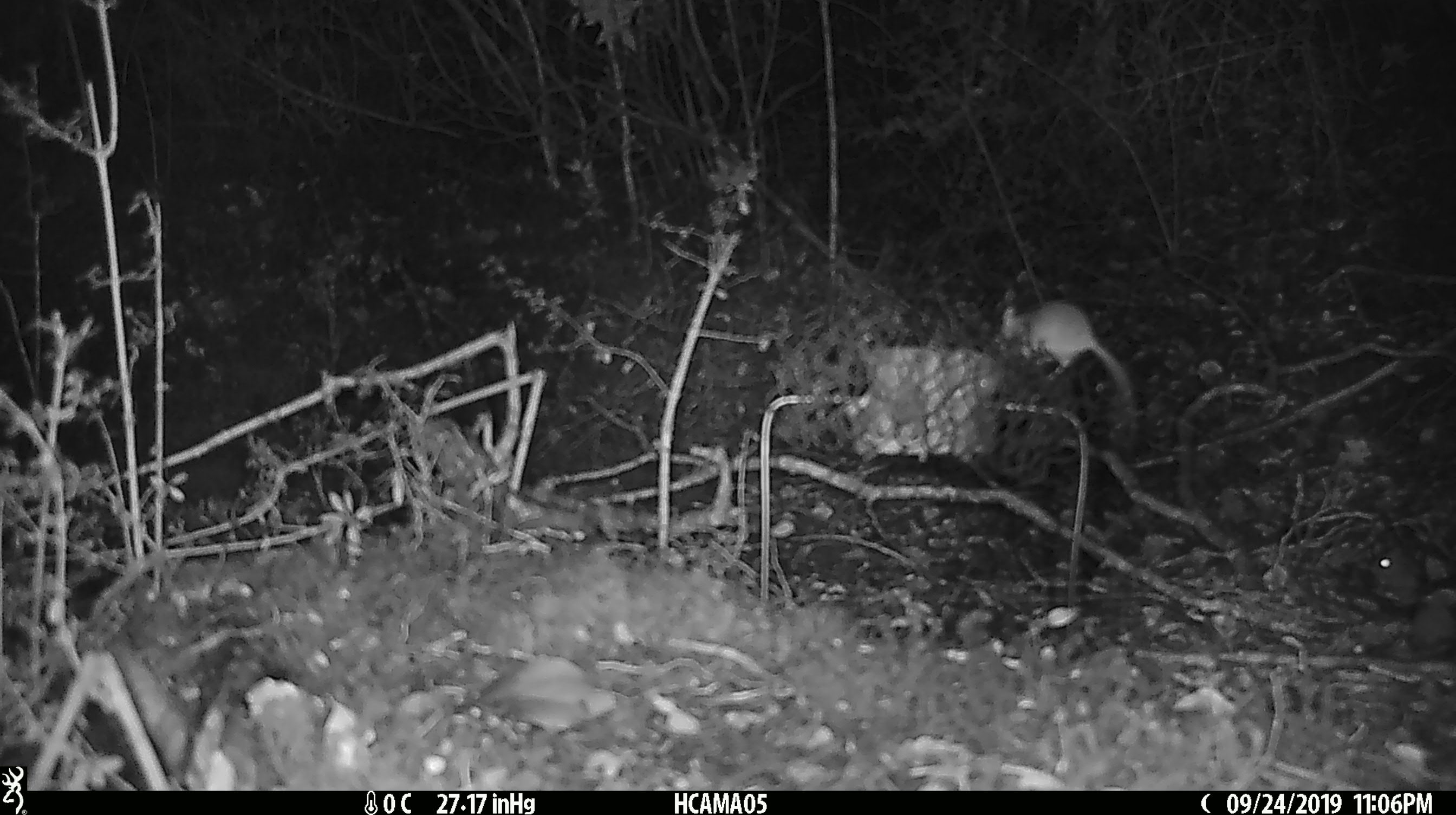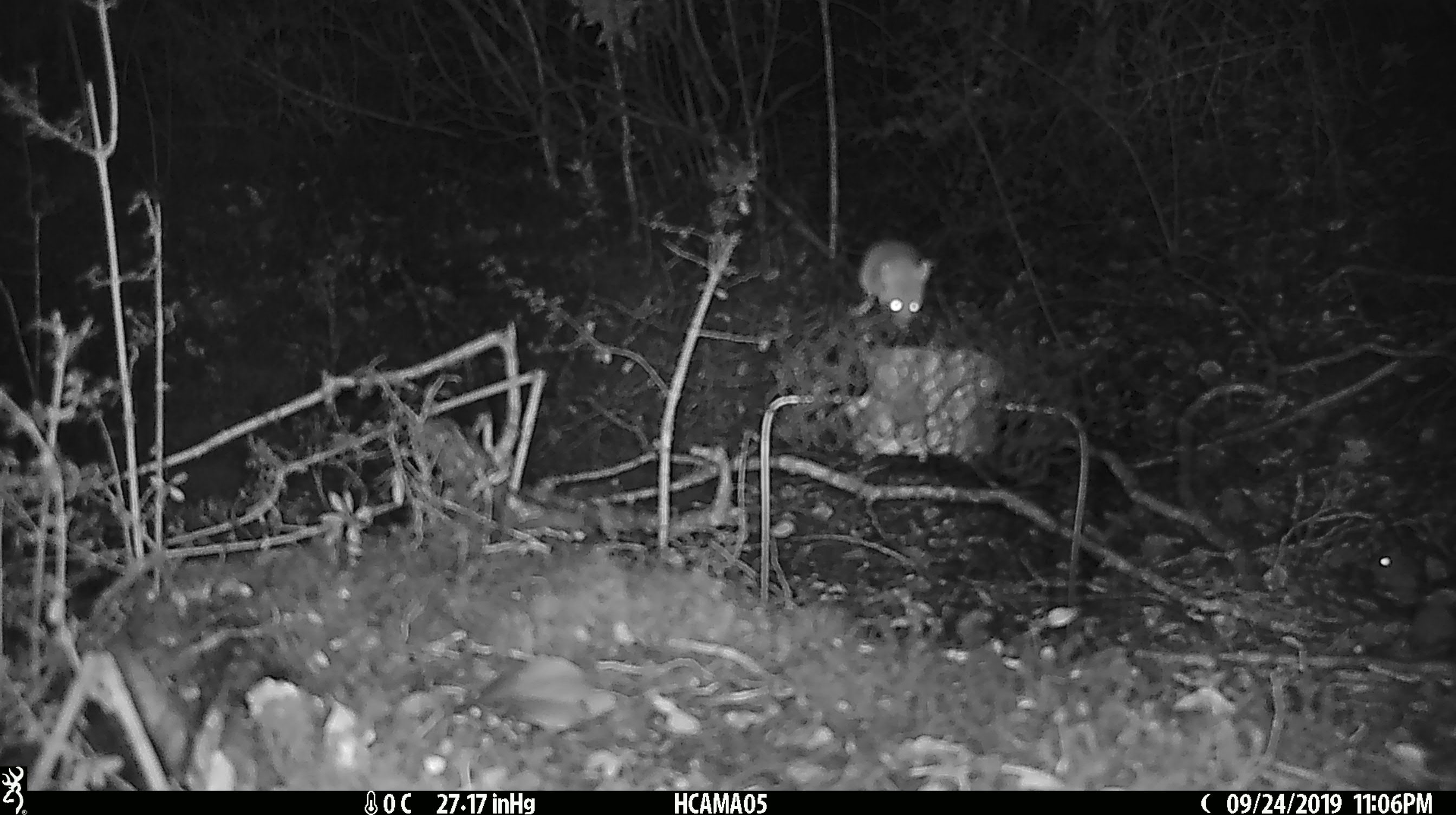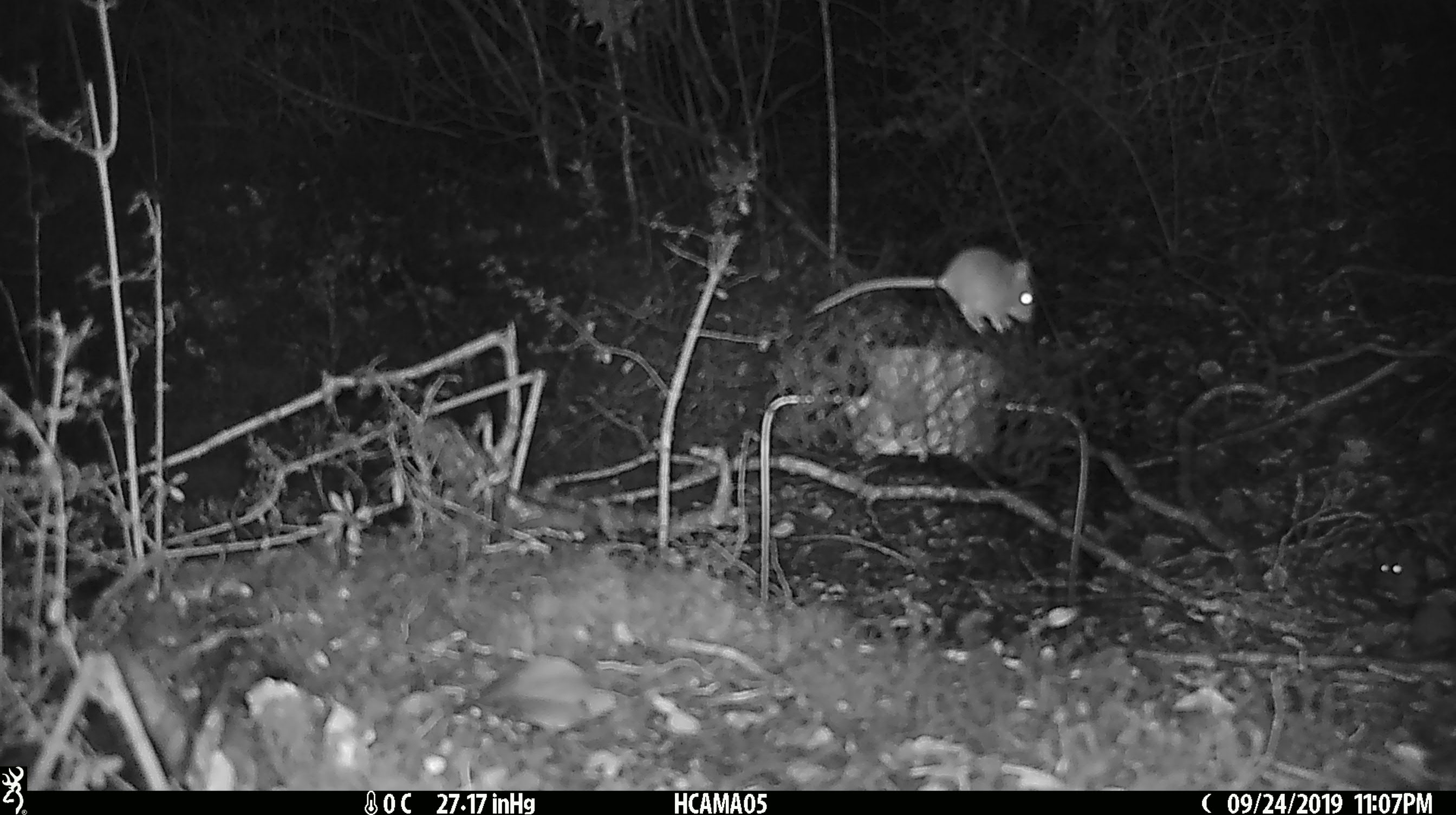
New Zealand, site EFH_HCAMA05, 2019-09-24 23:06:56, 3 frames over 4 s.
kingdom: Animalia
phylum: Chordata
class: Mammalia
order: Rodentia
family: Muridae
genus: Mus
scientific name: Mus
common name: mouse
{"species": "mouse (Mus)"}